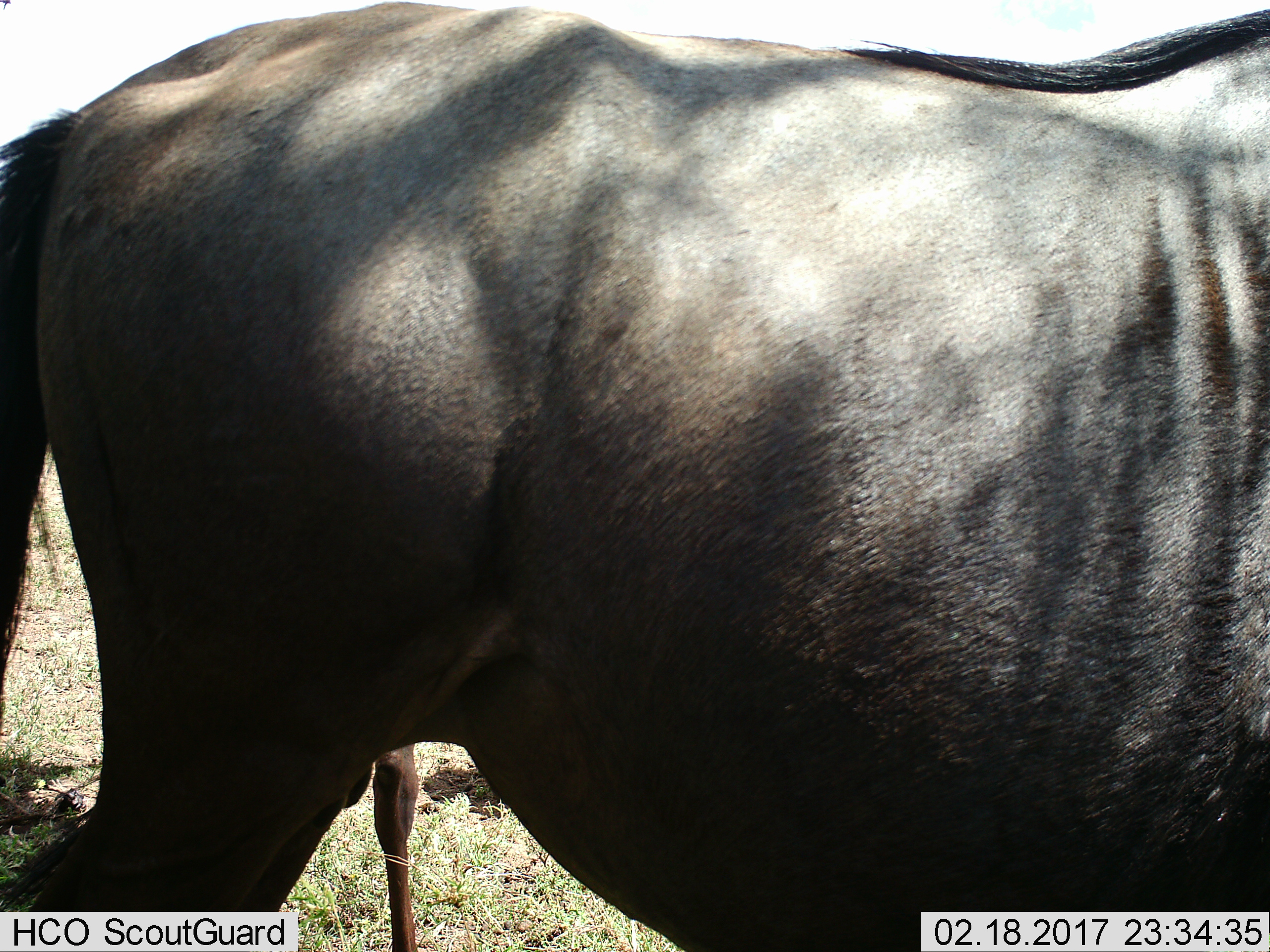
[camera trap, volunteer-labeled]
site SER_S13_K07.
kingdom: Animalia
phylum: Chordata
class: Mammalia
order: Artiodactyla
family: Bovidae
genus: Connochaetes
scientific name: Connochaetes taurinus taurinus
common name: blue wildebeest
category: wildebeestblue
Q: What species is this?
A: Wildebeestblue (blue wildebeest) (Connochaetes taurinus taurinus).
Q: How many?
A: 2.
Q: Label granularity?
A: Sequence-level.